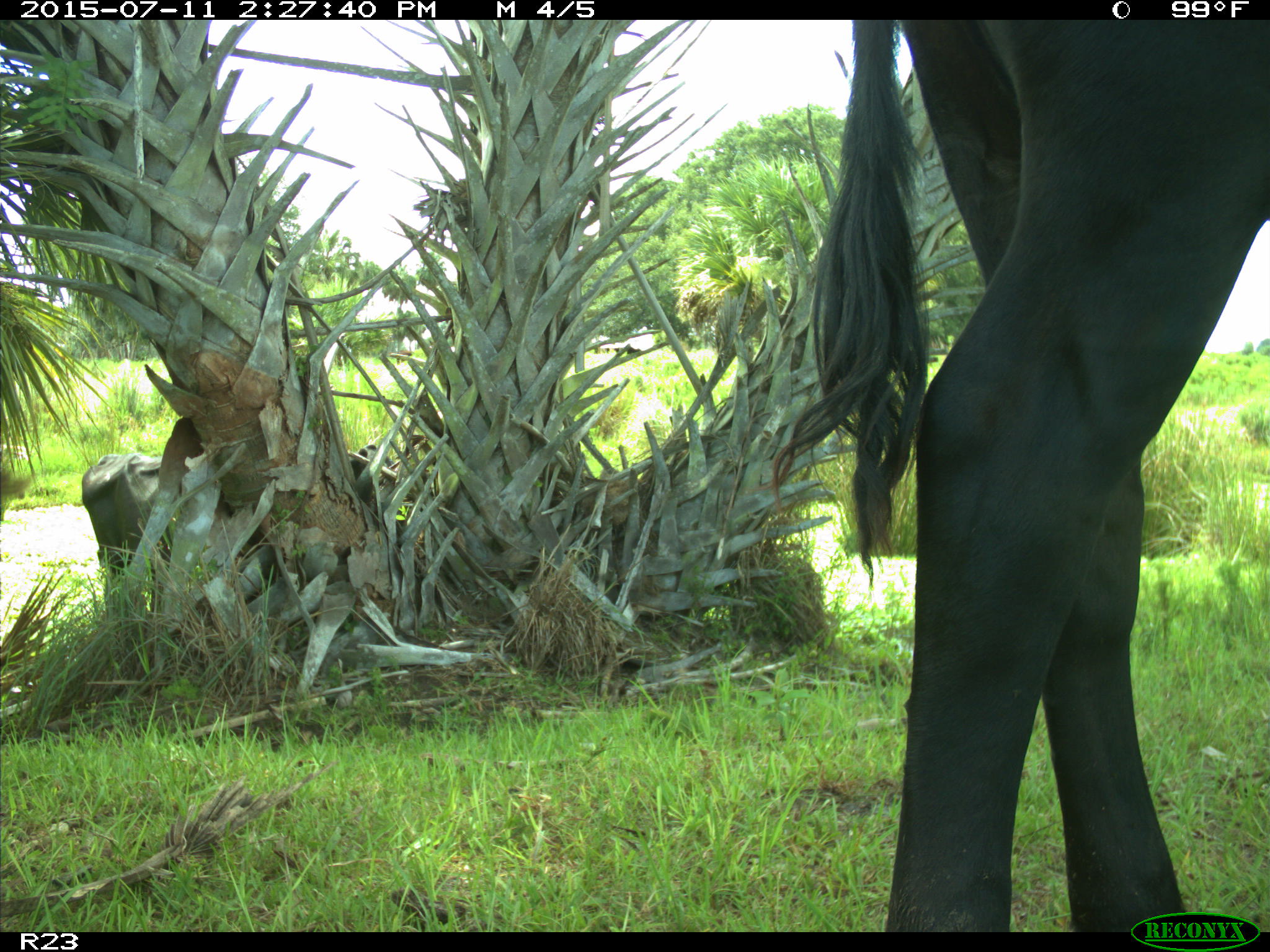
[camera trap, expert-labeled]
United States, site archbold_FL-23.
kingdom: Animalia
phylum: Chordata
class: Mammalia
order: Artiodactyla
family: Bovidae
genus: Bos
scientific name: Bos taurus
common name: domestic cow